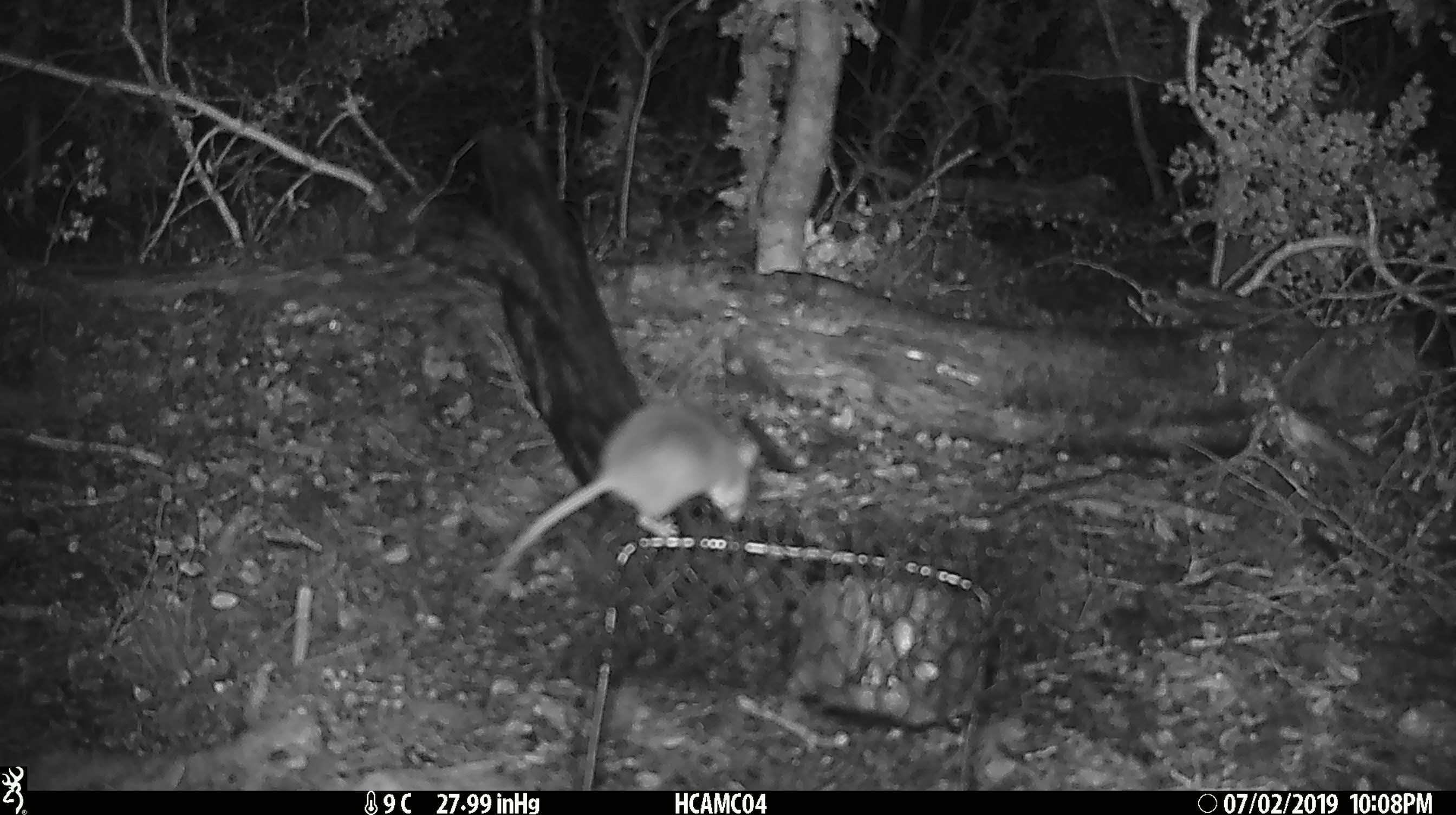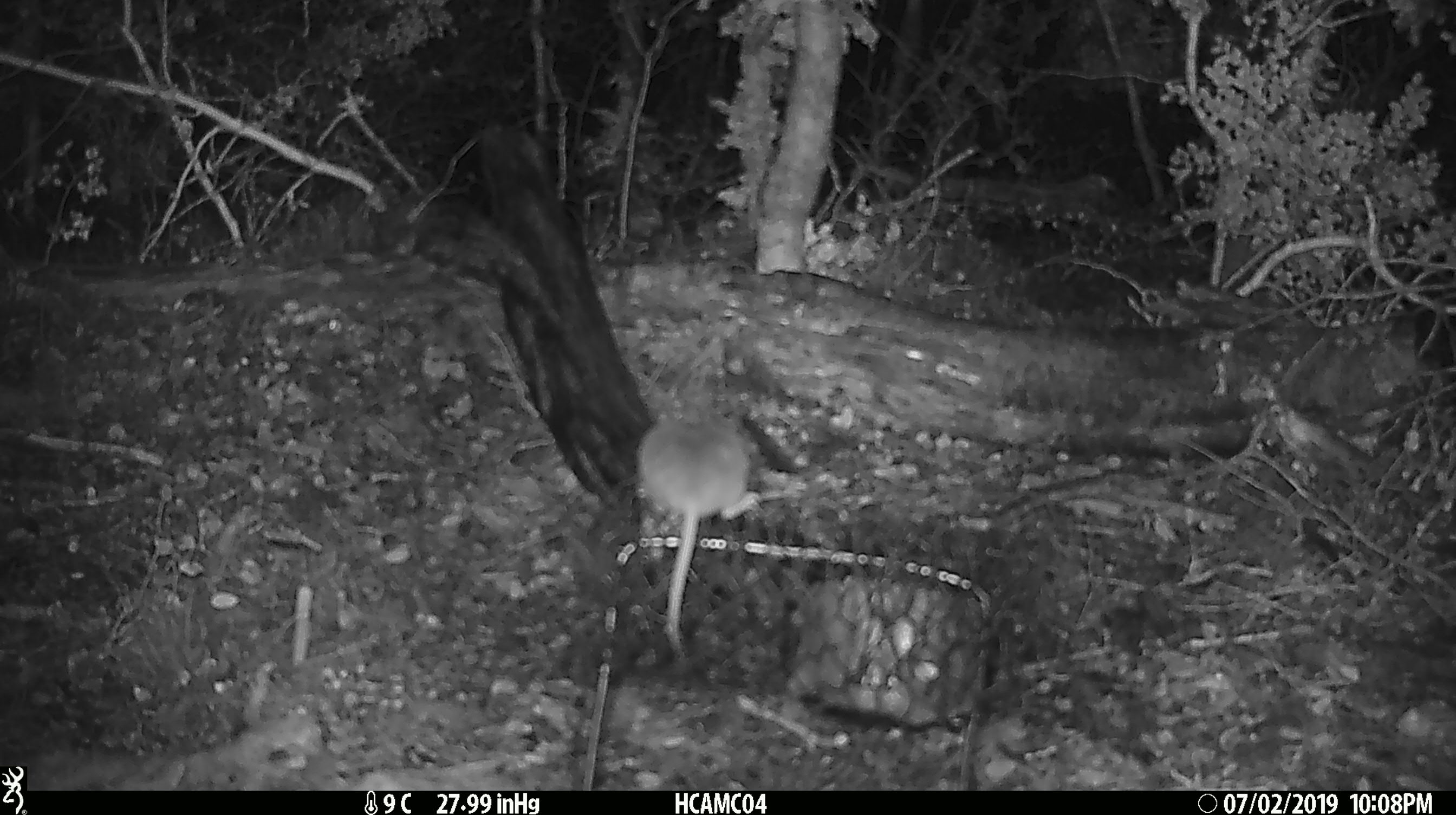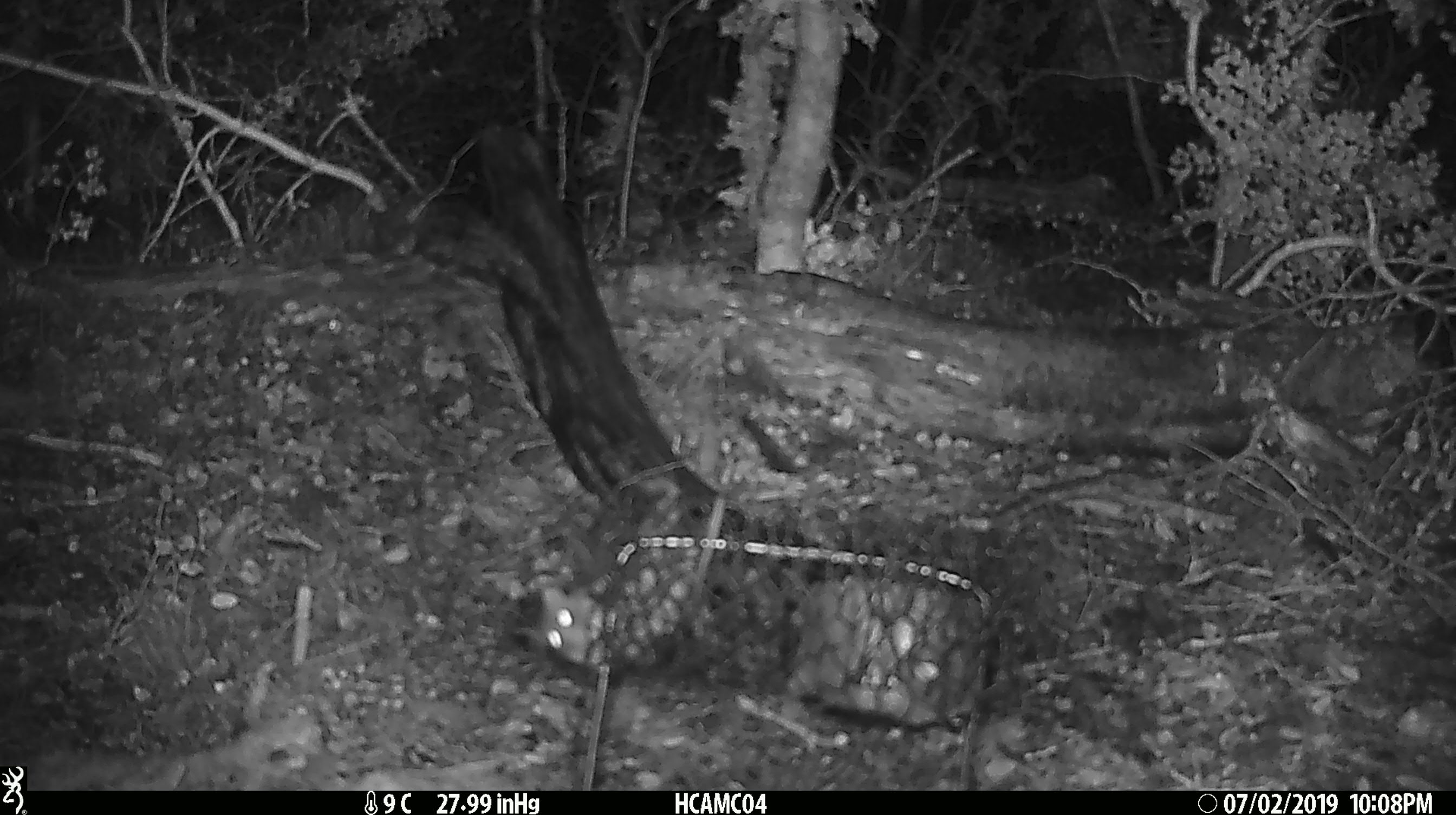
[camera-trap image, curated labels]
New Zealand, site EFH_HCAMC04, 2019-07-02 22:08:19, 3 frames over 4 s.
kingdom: Animalia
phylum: Chordata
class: Mammalia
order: Rodentia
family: Muridae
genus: Mus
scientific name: Mus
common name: mouse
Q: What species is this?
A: Mouse (Mus).